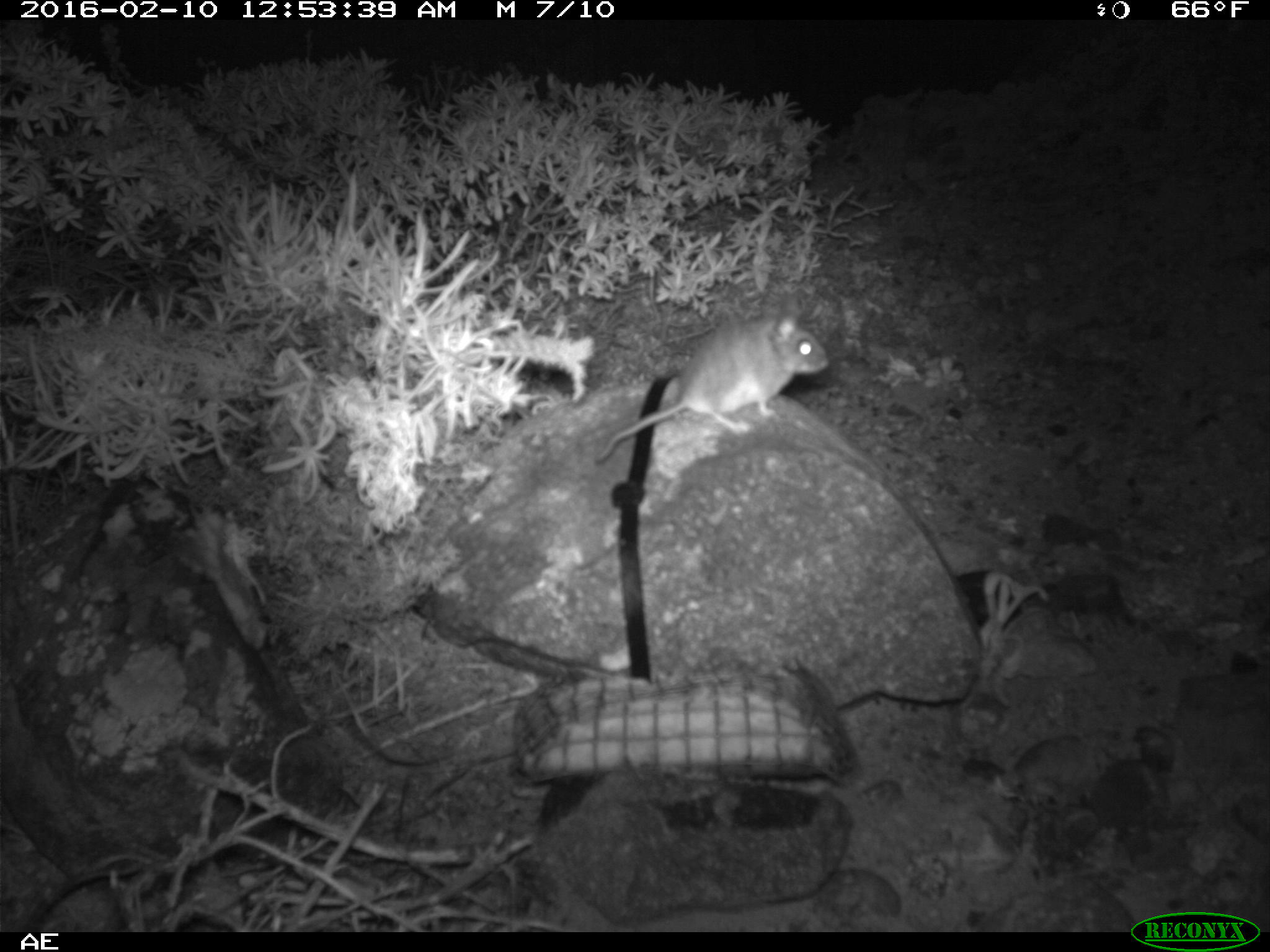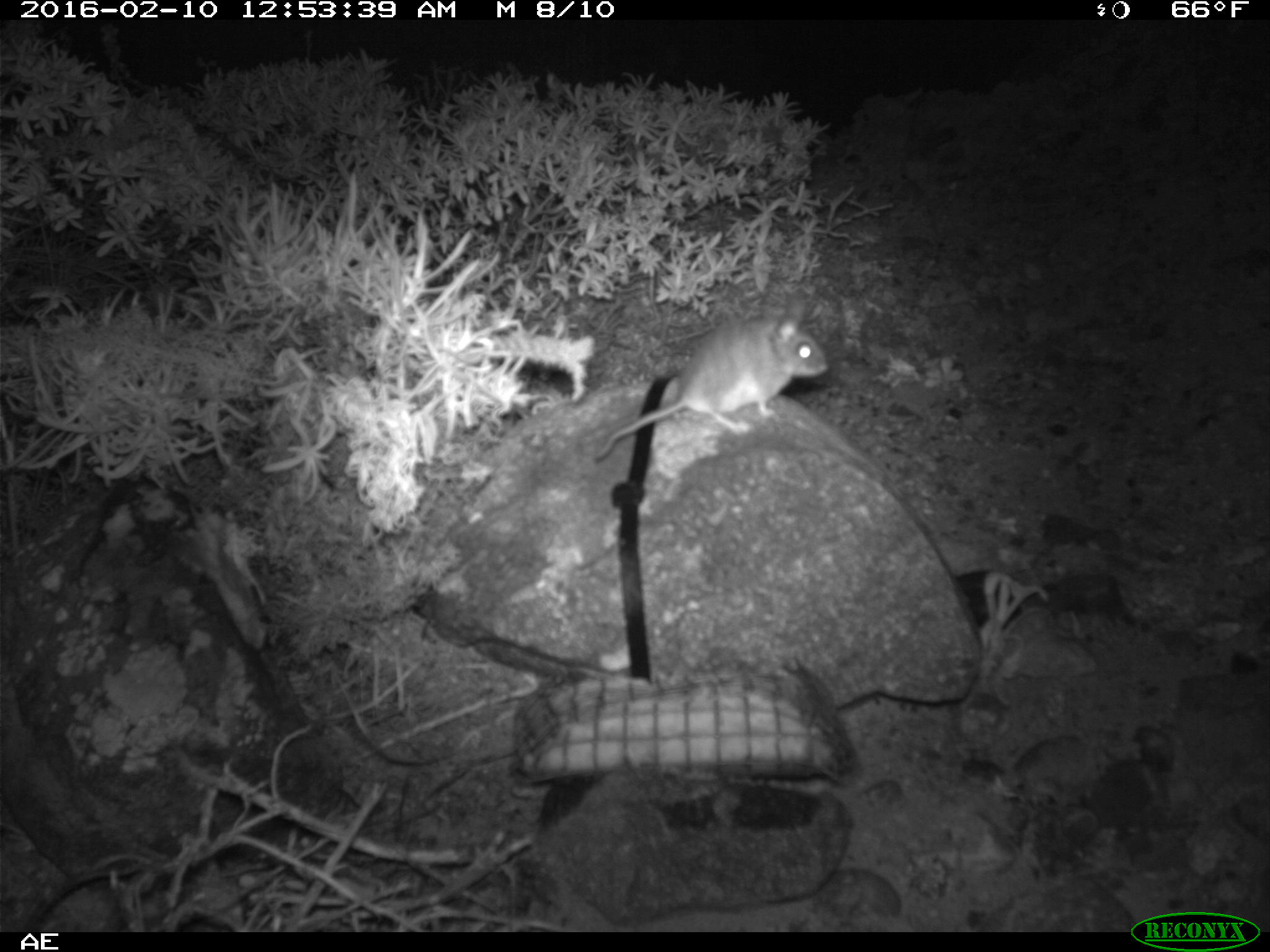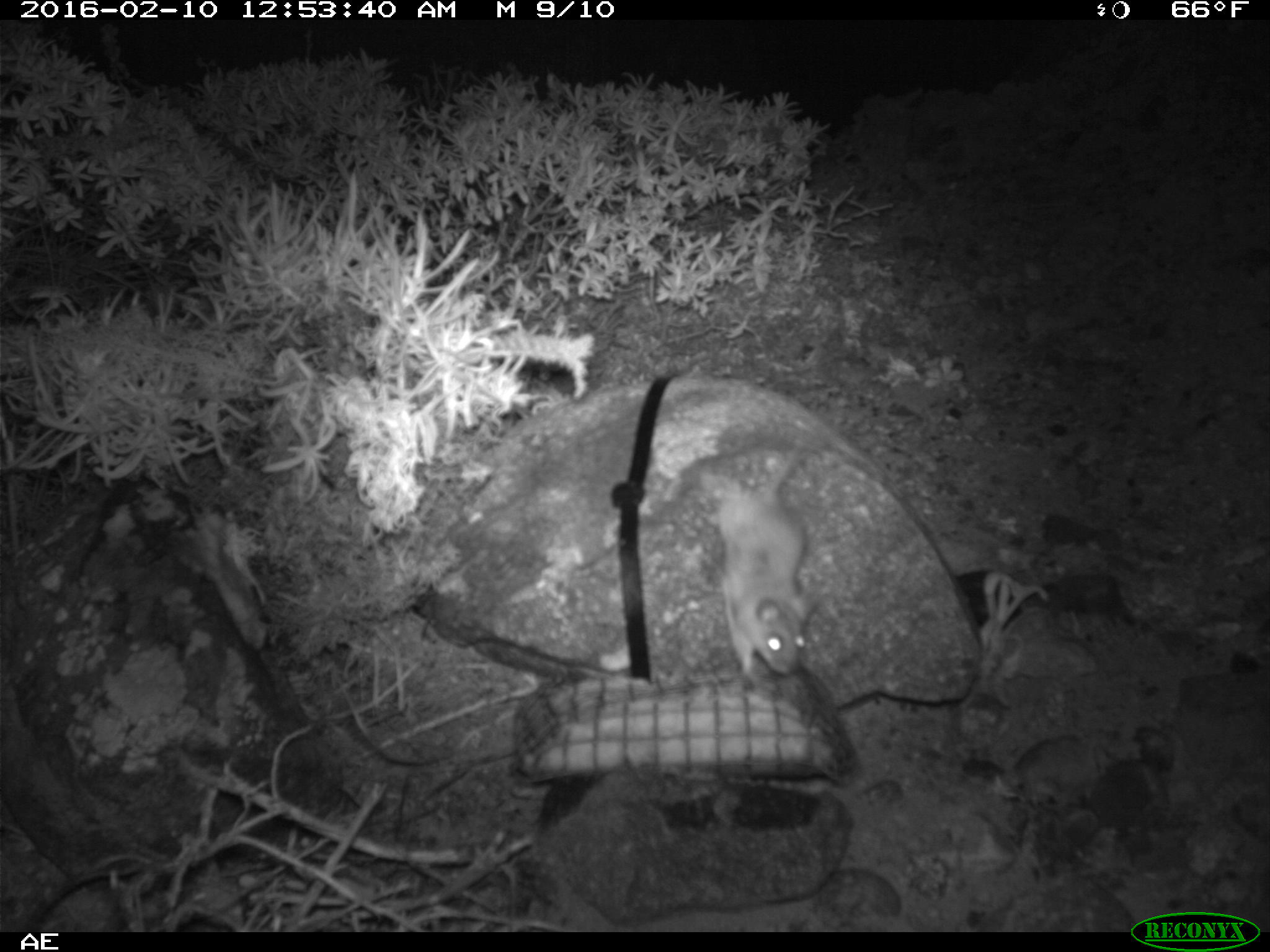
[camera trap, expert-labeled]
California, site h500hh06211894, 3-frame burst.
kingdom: Animalia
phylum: Chordata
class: Mammalia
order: Rodentia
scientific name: Rodentia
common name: rodent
Rodent (Rodentia).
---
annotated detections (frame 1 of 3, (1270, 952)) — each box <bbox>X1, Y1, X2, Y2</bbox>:
rodent: <bbox>595, 306, 827, 462</bbox>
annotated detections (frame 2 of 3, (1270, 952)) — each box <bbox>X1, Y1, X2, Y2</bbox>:
rodent: <bbox>590, 298, 828, 465</bbox>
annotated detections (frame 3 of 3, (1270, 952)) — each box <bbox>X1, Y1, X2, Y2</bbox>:
rodent: <bbox>694, 432, 817, 676</bbox>